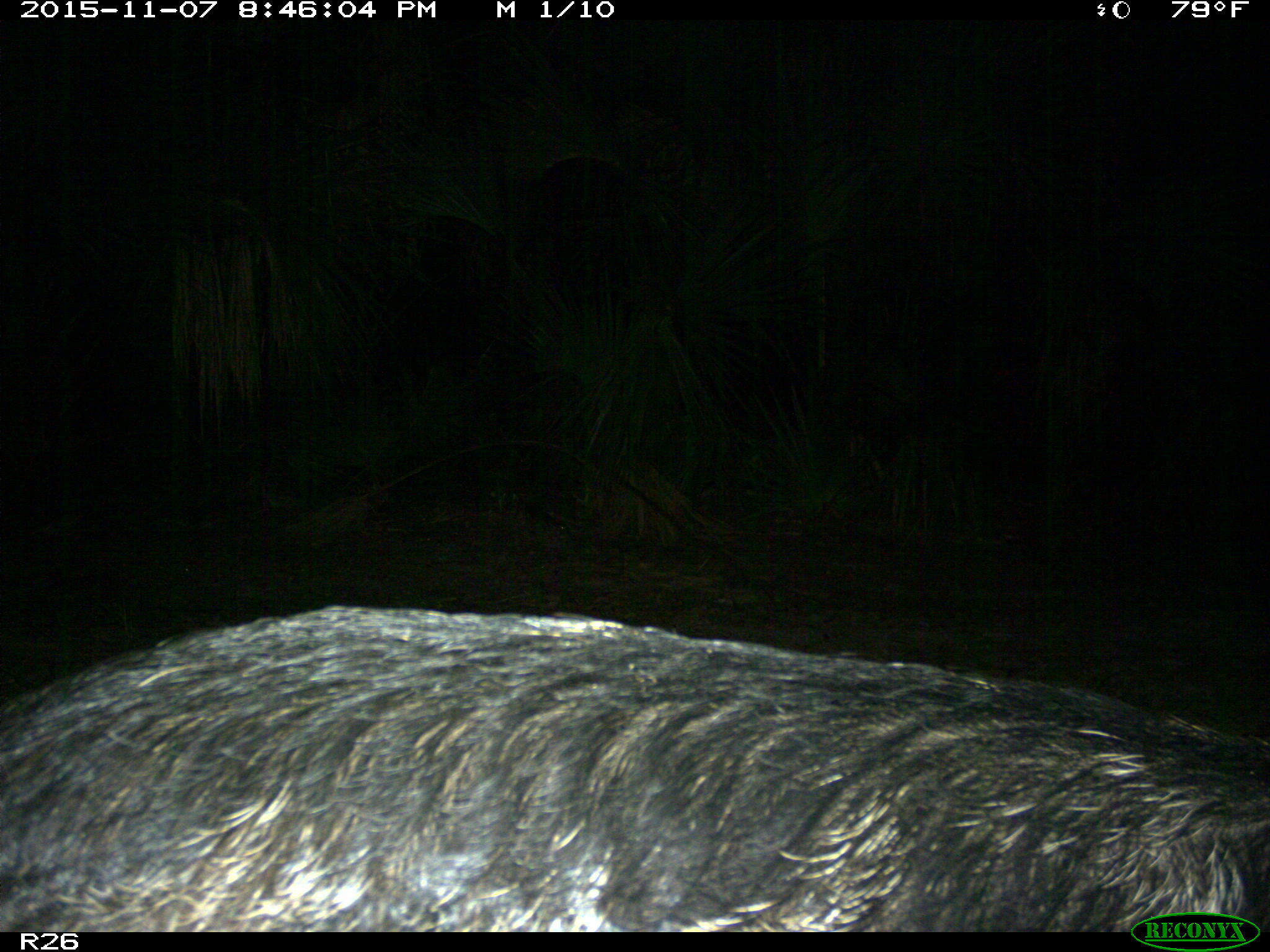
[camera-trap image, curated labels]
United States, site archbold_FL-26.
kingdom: Animalia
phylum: Chordata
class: Mammalia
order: Artiodactyla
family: Suidae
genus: Sus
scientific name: Sus scrofa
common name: wild boar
Sus scrofa (wild boar).